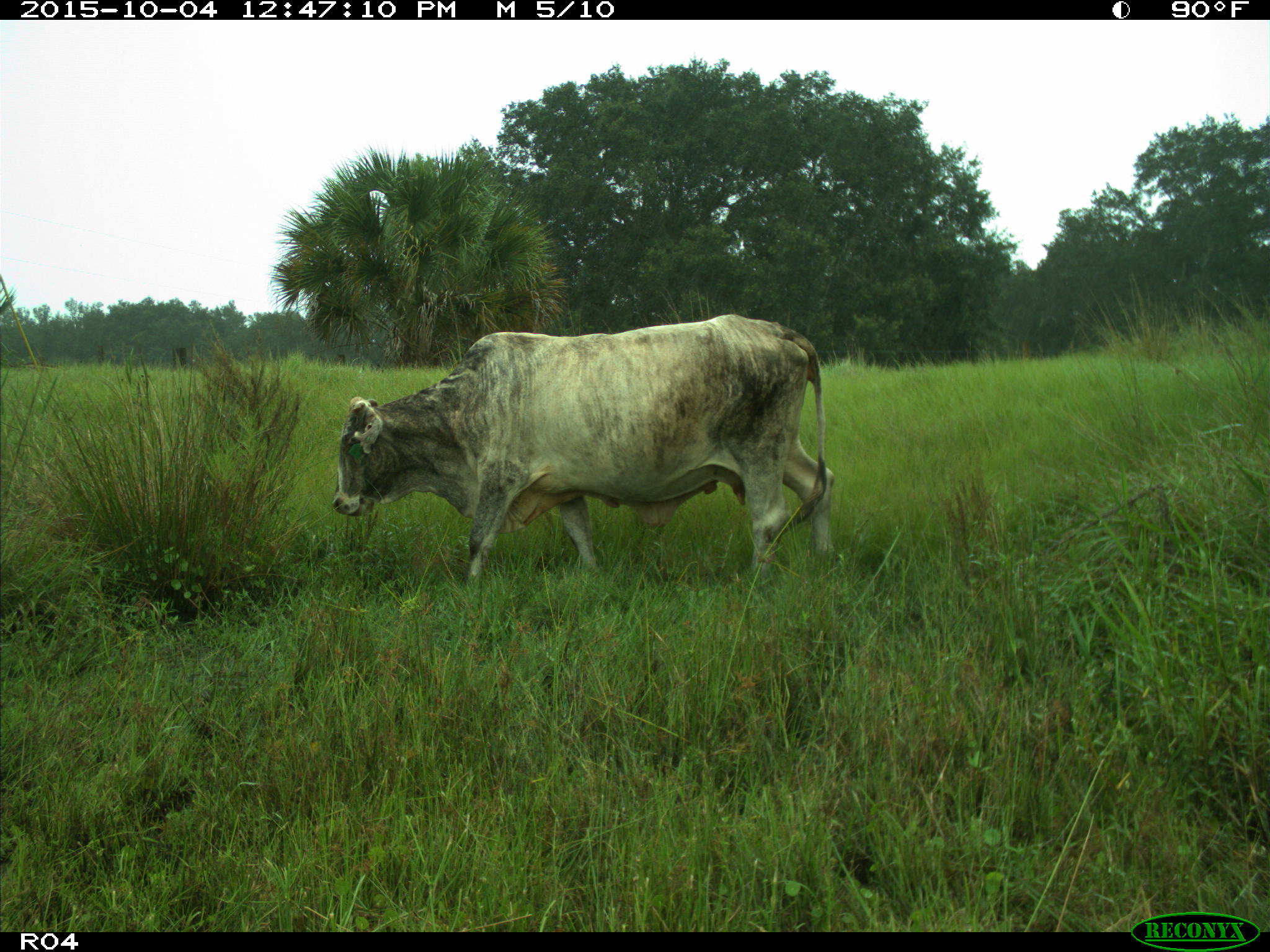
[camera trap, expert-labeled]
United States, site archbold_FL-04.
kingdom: Animalia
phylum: Chordata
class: Mammalia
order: Artiodactyla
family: Bovidae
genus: Bos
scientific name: Bos taurus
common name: domestic cow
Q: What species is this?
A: Bos taurus (domestic cow).